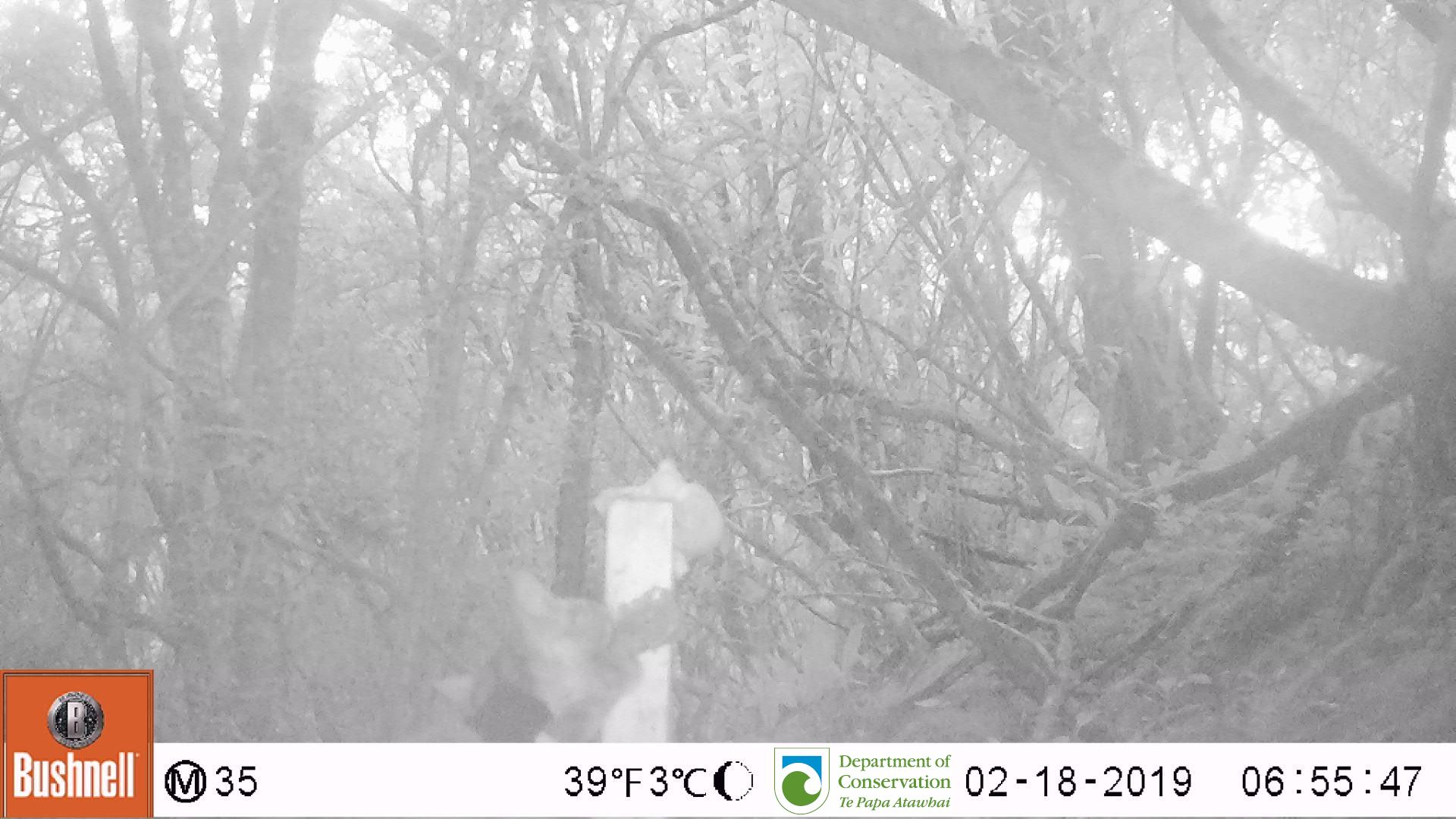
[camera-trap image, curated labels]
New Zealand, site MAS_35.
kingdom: Animalia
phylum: Chordata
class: Mammalia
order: Carnivora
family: Felidae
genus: Felis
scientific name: Felis catus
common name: domestic cat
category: cat